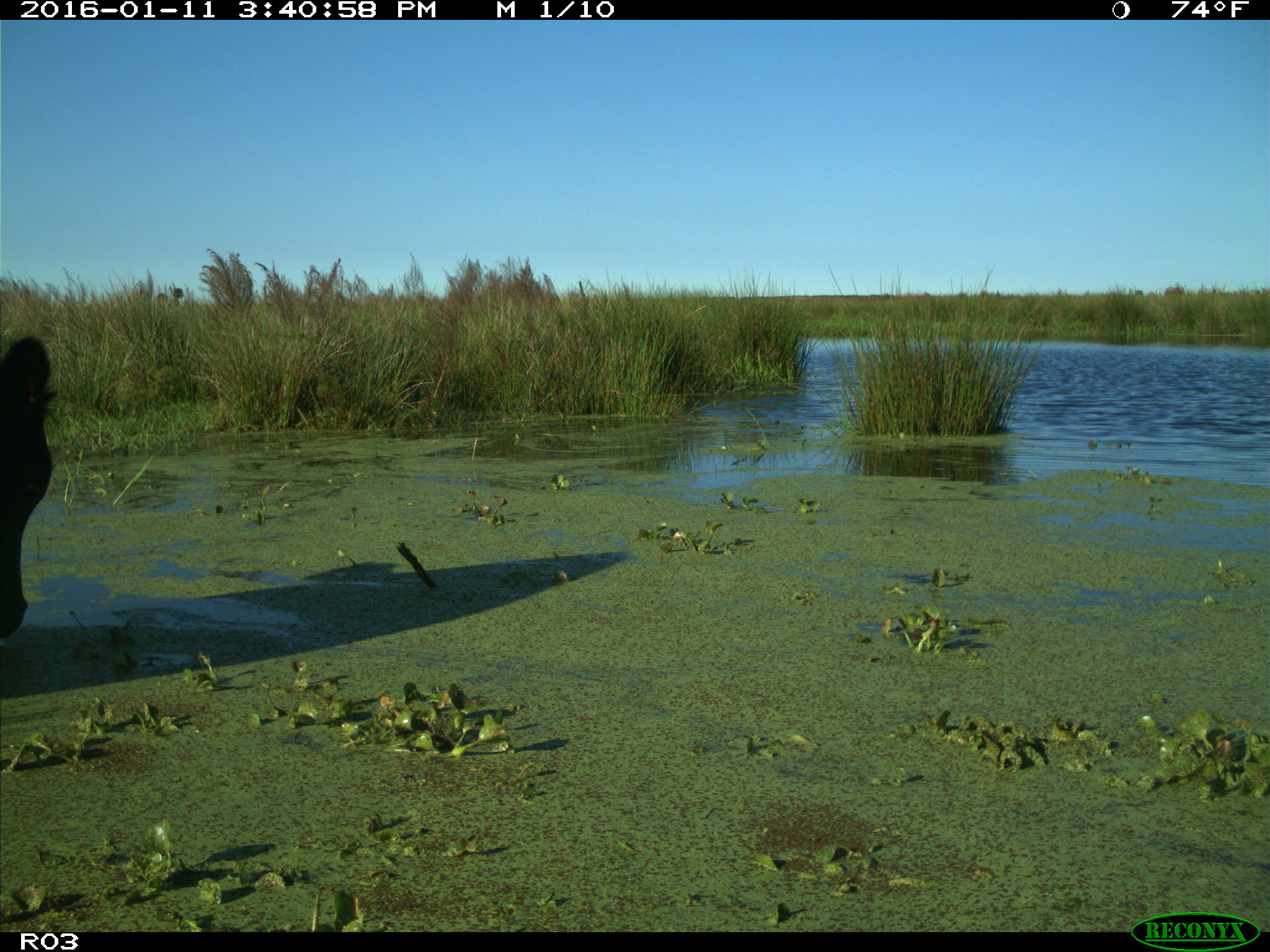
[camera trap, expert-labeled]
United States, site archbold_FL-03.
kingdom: Animalia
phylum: Chordata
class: Mammalia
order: Artiodactyla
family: Bovidae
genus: Bos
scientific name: Bos taurus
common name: domestic cow